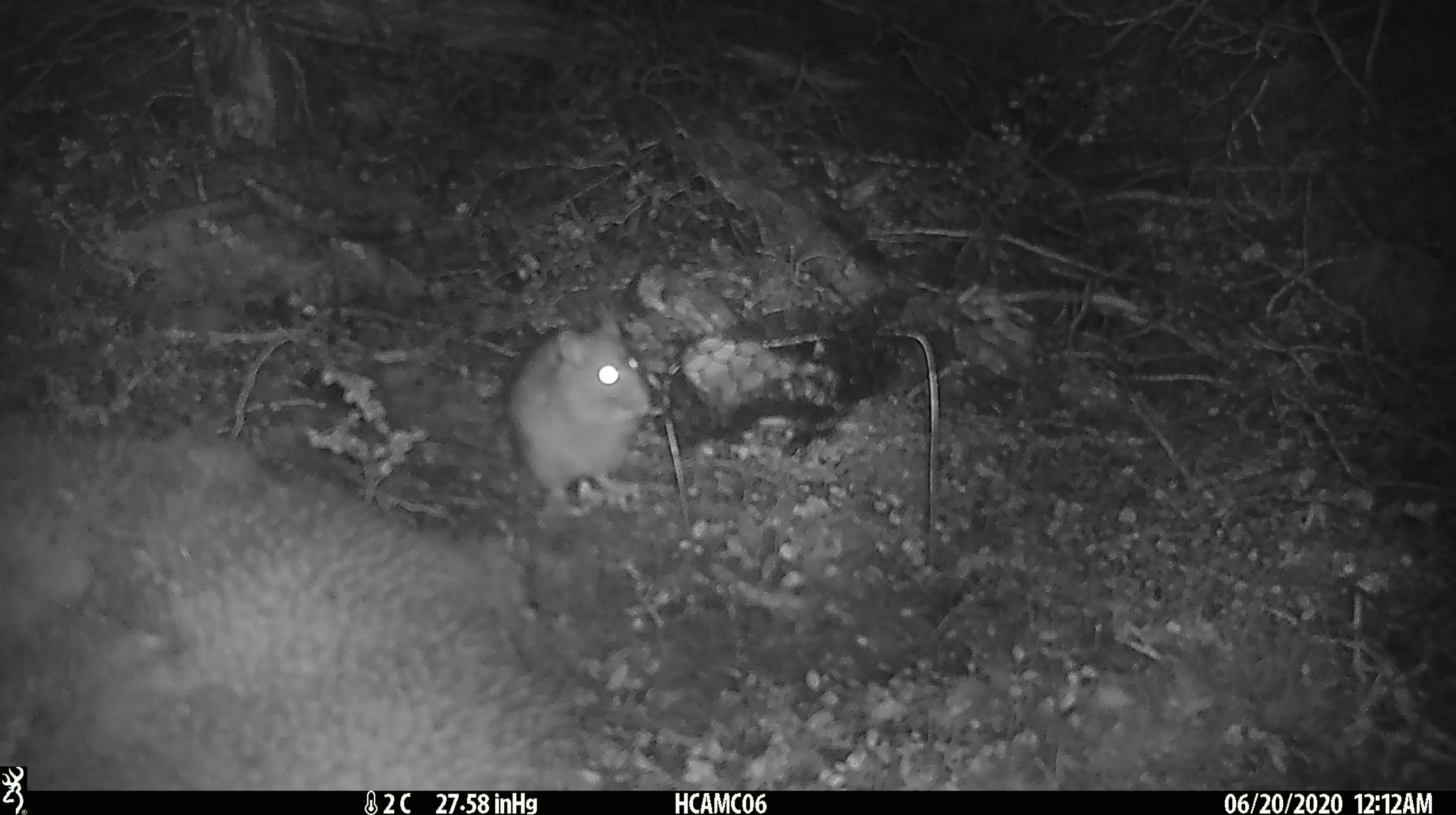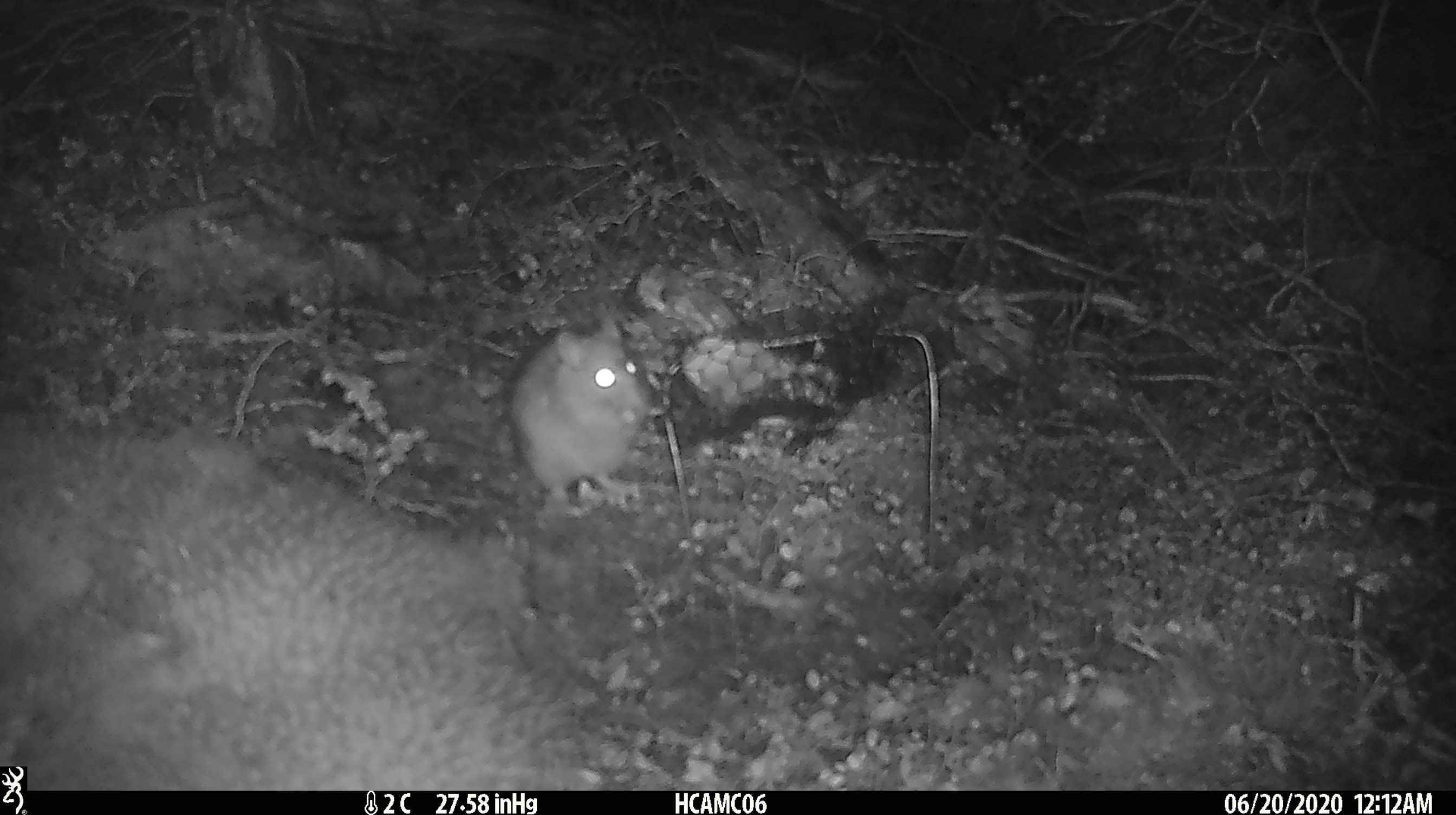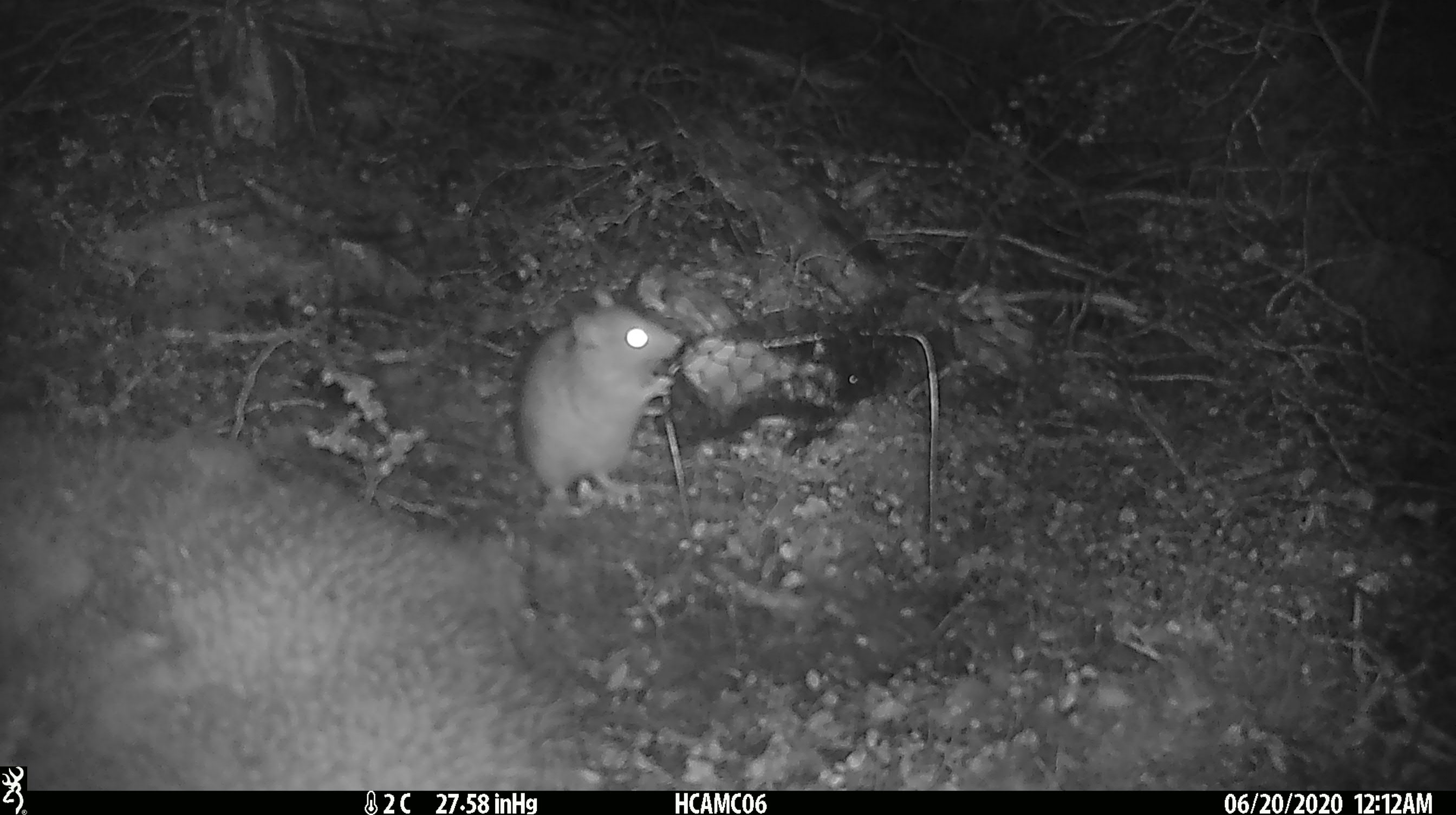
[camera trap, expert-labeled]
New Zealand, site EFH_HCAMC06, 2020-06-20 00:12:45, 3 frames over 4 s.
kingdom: Animalia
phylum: Chordata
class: Mammalia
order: Rodentia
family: Muridae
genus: Rattus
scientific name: Rattus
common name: rat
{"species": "rat (Rattus)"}